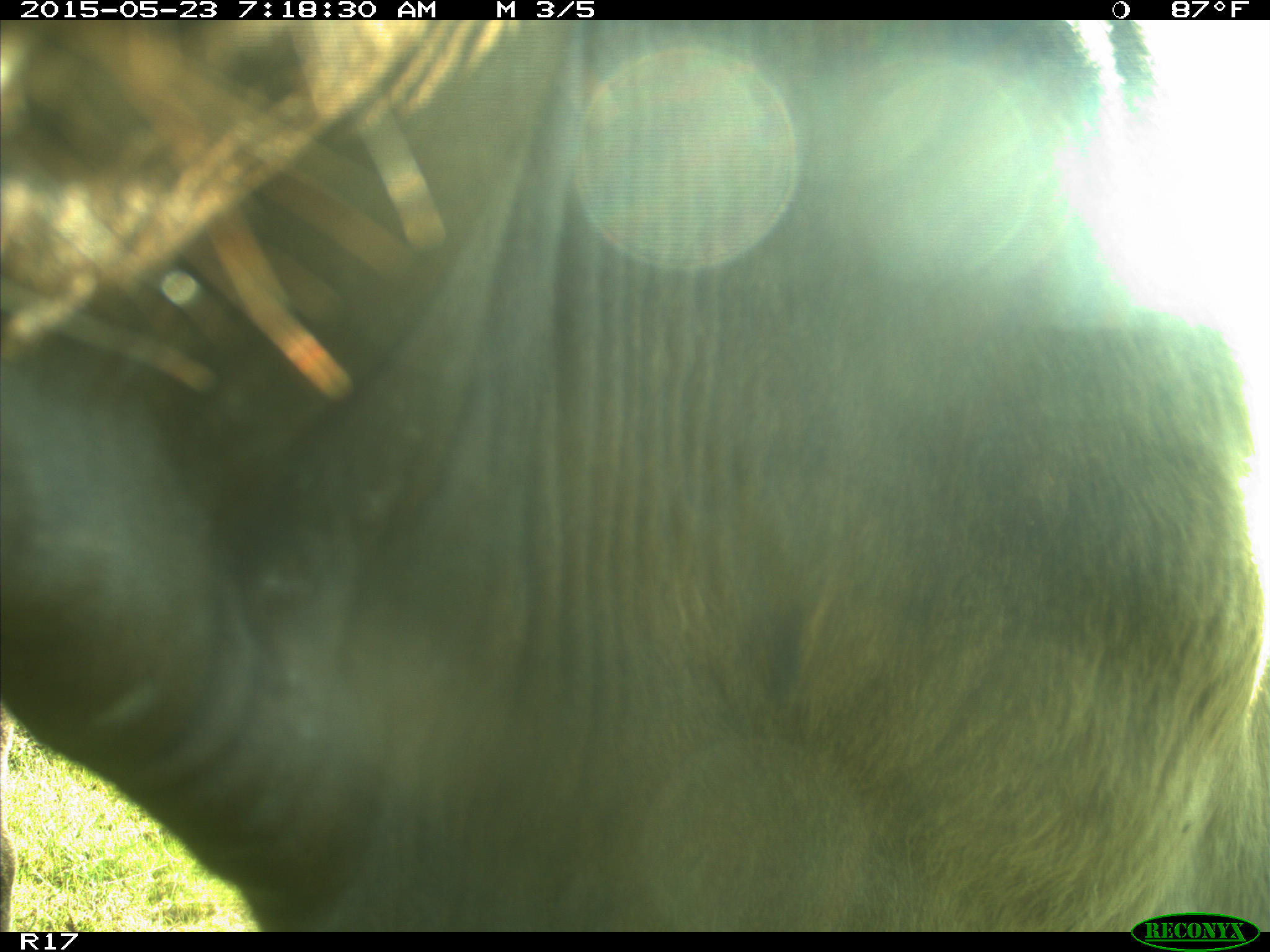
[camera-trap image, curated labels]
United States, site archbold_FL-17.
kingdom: Animalia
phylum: Chordata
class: Mammalia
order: Artiodactyla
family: Bovidae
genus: Bos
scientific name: Bos taurus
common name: domestic cow